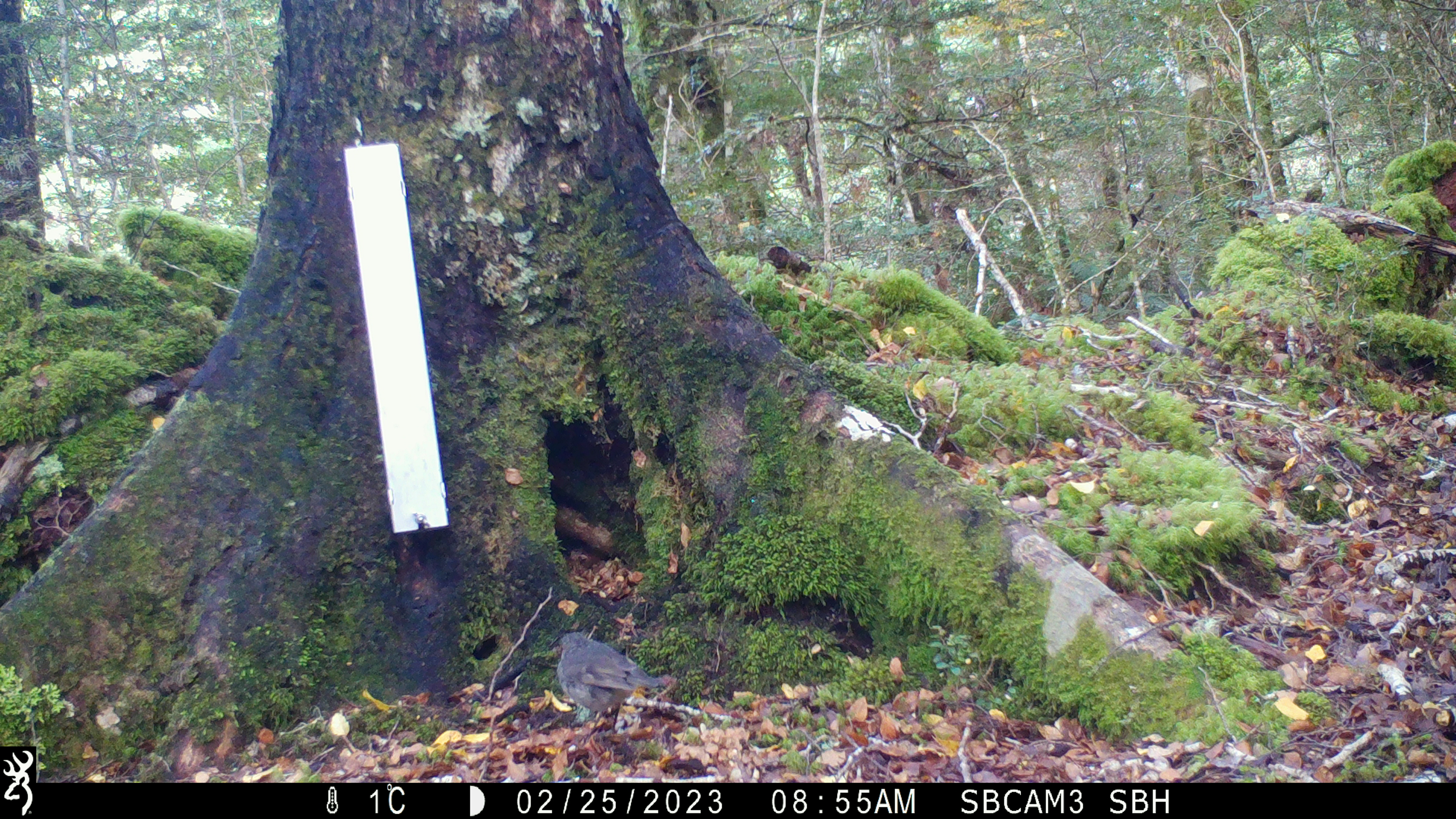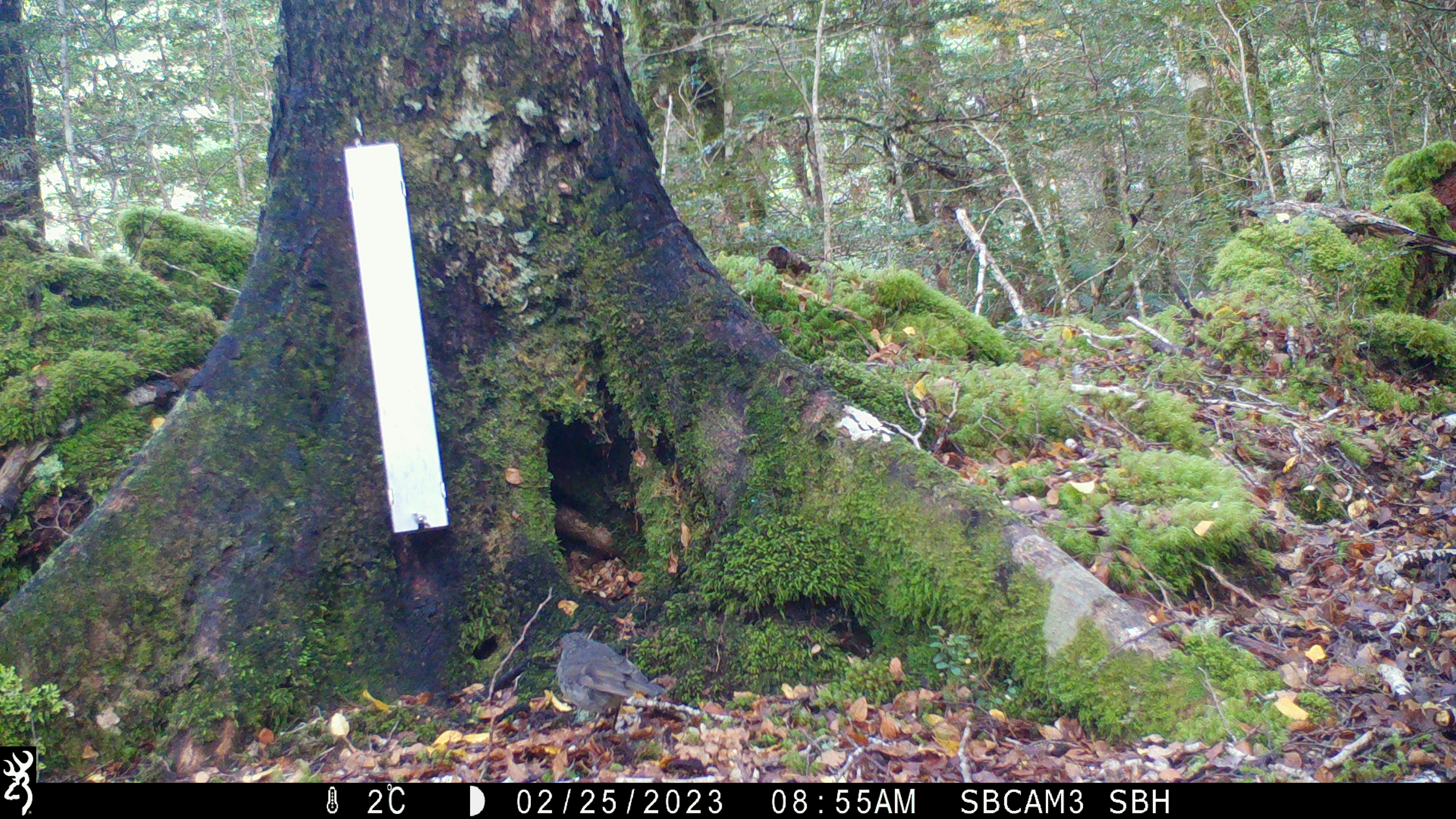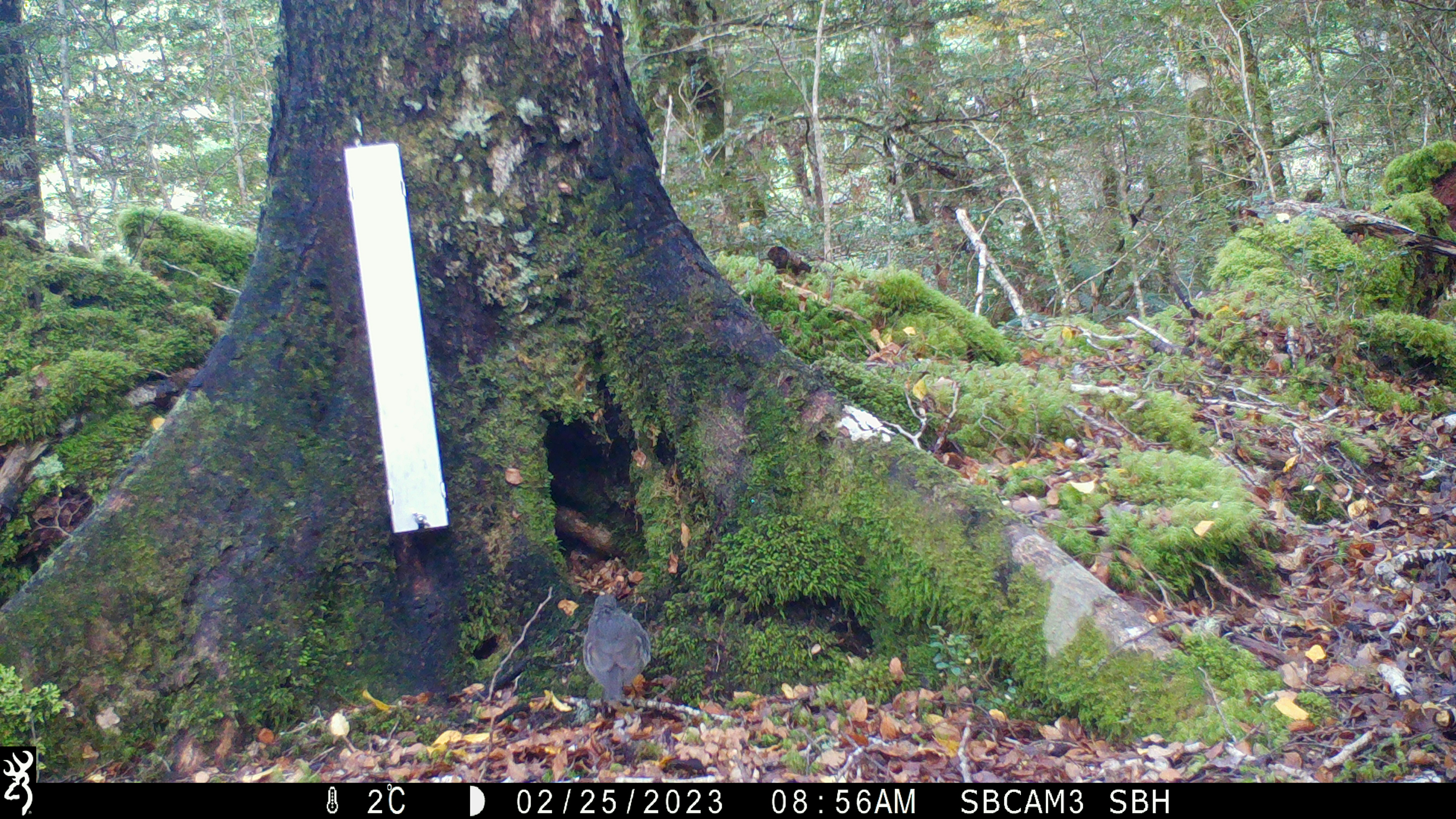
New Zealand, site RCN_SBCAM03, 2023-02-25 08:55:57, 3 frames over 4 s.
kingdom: Animalia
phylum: Chordata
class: Aves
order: Passeriformes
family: Petroicidae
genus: Petroica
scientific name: Petroica australis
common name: new zealand robin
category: robin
Robin (new zealand robin) (Petroica australis).